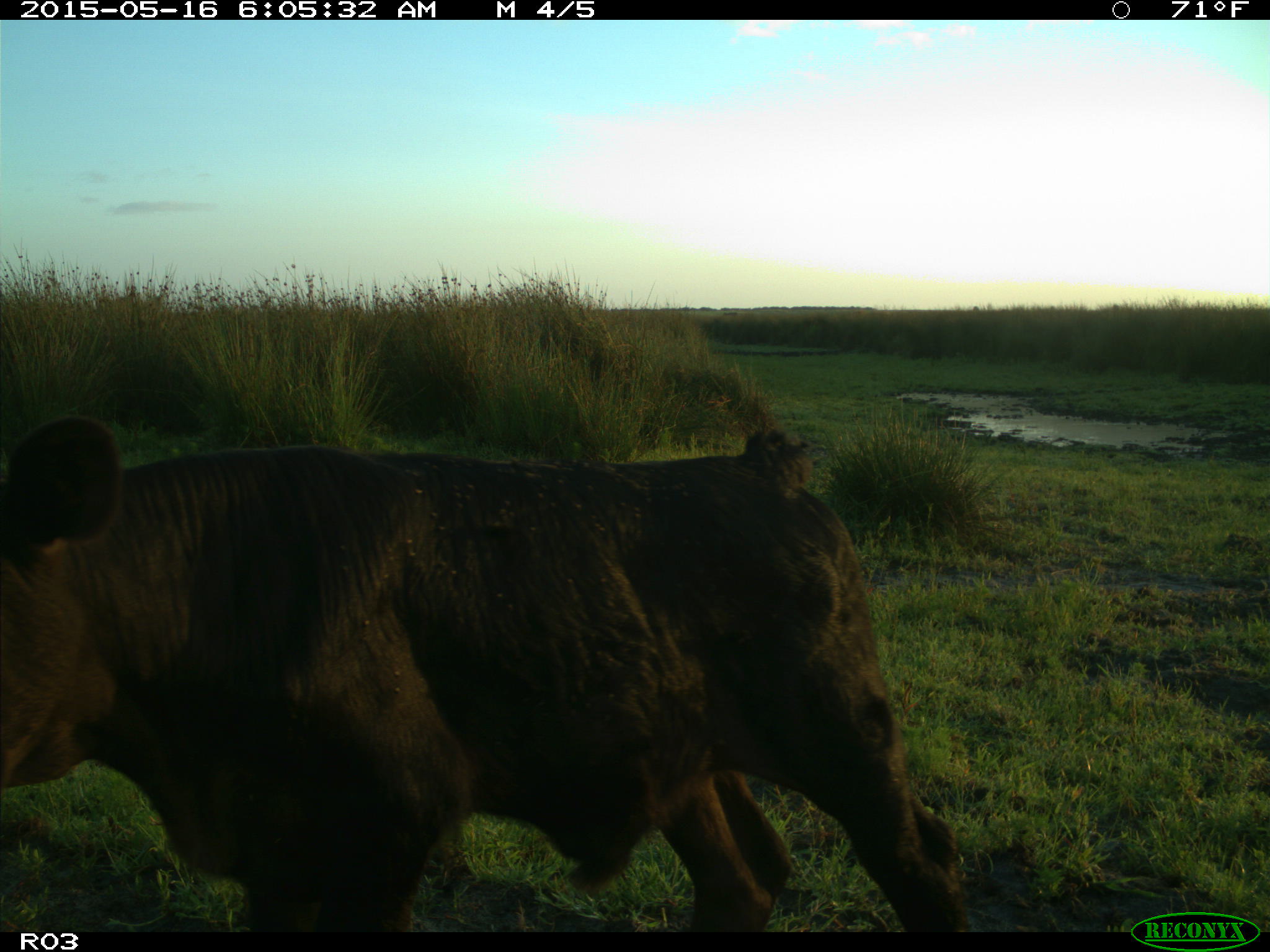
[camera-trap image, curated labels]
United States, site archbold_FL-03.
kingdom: Animalia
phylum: Chordata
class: Mammalia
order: Artiodactyla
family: Bovidae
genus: Bos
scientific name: Bos taurus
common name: domestic cow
Bos taurus (domestic cow).